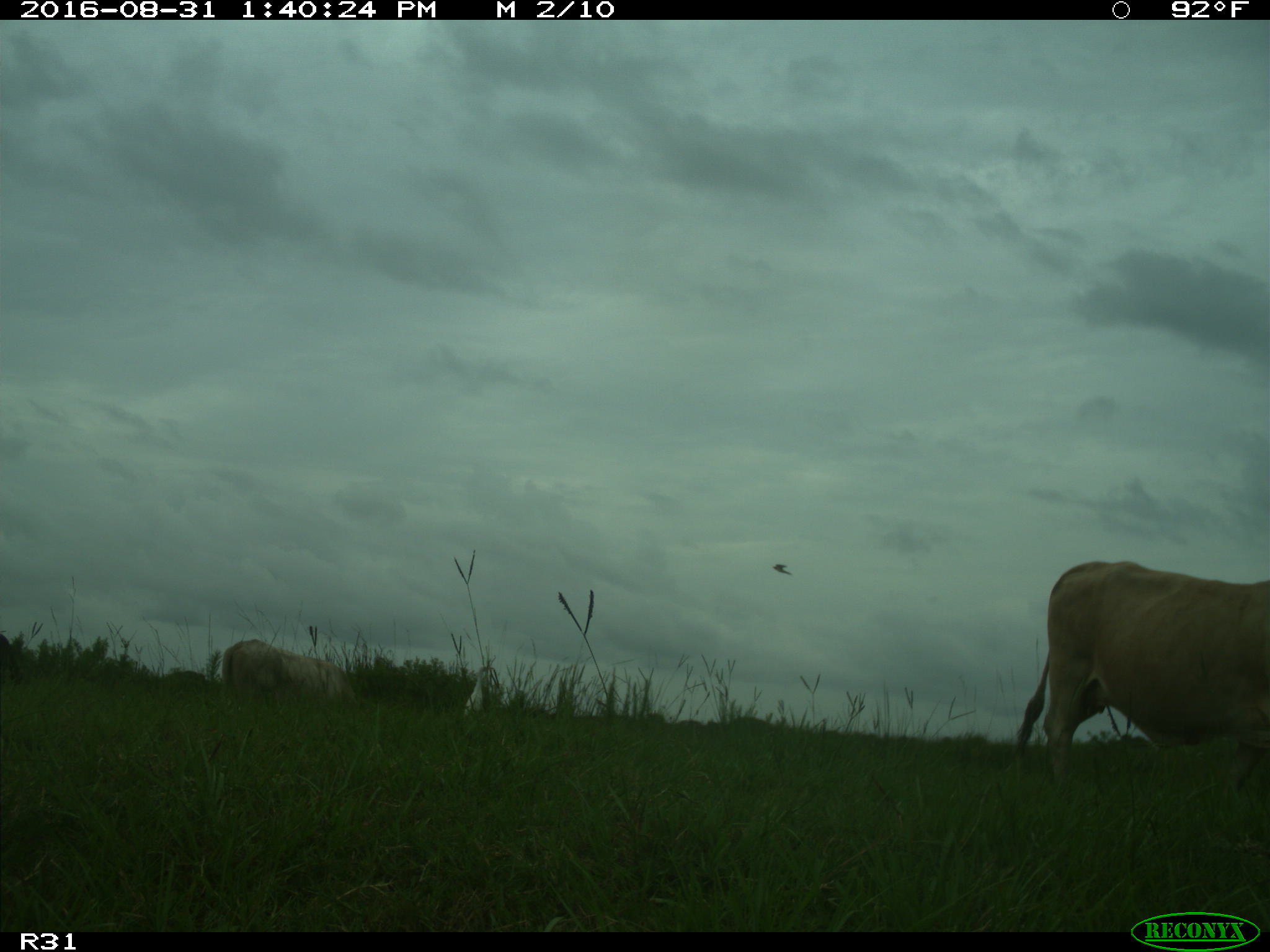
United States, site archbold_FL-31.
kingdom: Animalia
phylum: Chordata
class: Mammalia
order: Artiodactyla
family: Bovidae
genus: Bos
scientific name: Bos taurus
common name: domestic cow